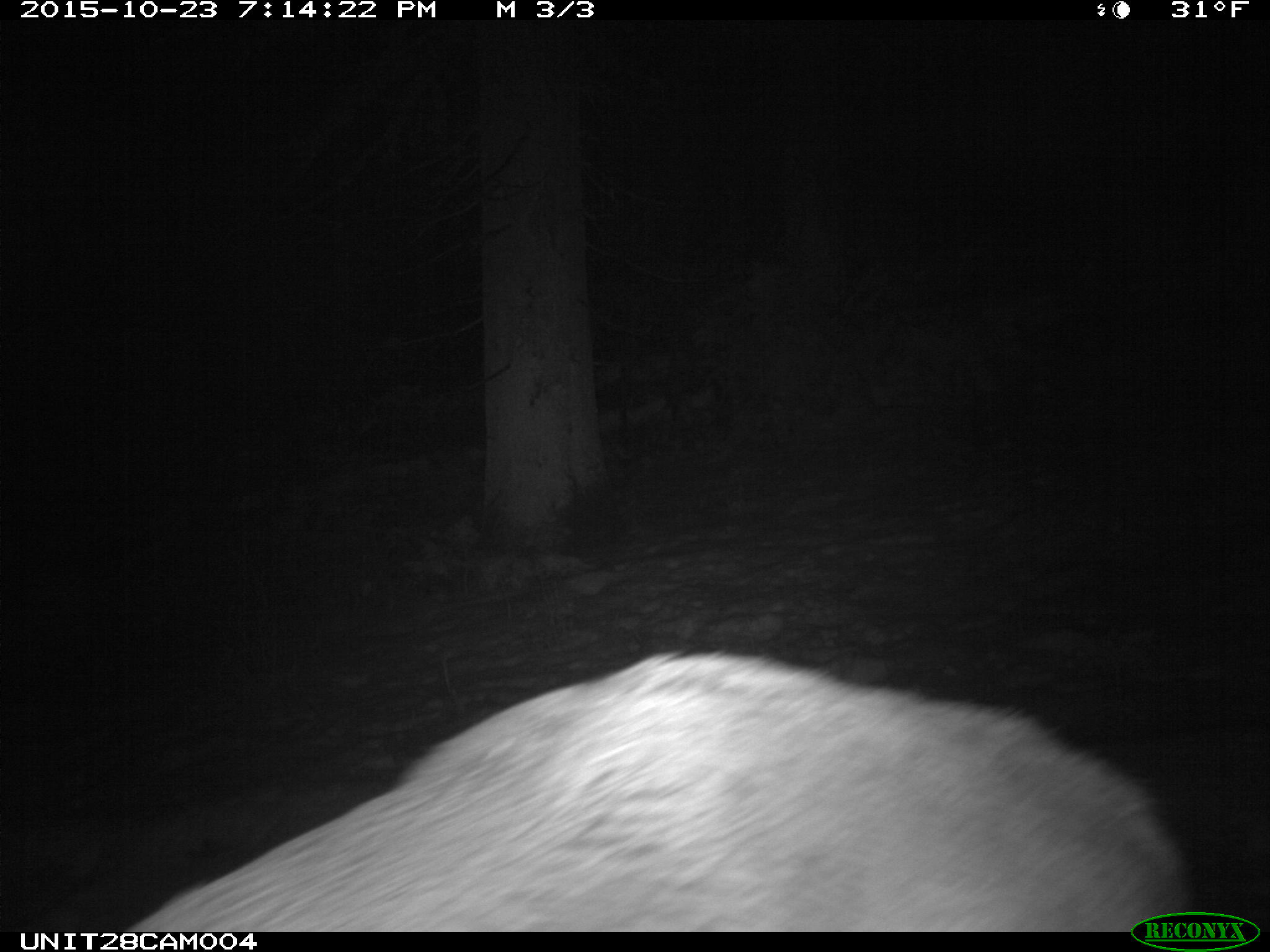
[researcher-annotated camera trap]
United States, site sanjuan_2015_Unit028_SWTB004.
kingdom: Animalia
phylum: Chordata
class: Mammalia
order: Artiodactyla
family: Cervidae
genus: Cervus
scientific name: Cervus elaphus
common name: red deer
Cervus elaphus (red deer).